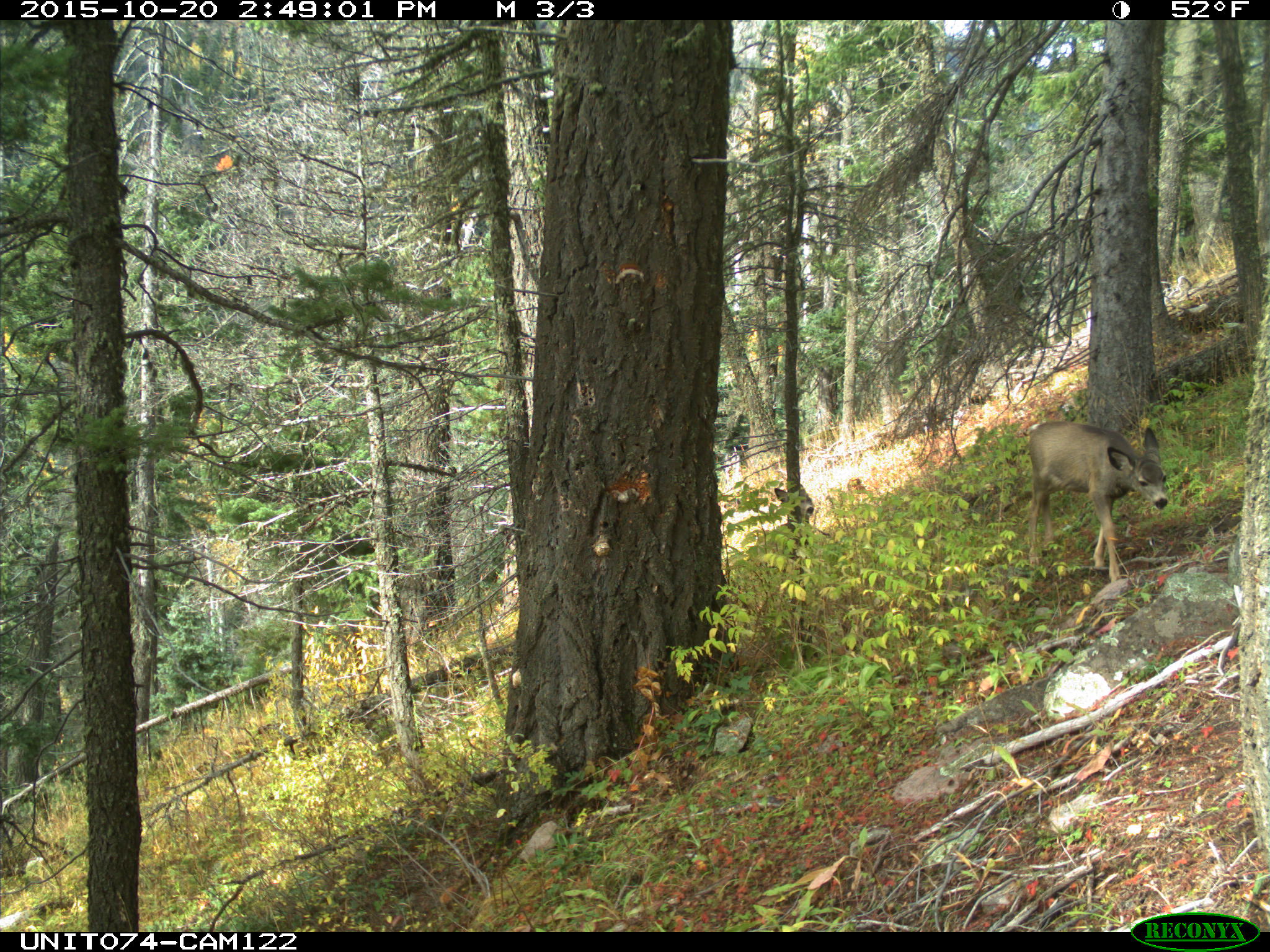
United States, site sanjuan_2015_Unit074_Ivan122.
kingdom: Animalia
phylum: Chordata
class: Mammalia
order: Artiodactyla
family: Cervidae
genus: Odocoileus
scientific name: Odocoileus hemionus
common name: mule deer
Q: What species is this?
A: Odocoileus hemionus (mule deer).